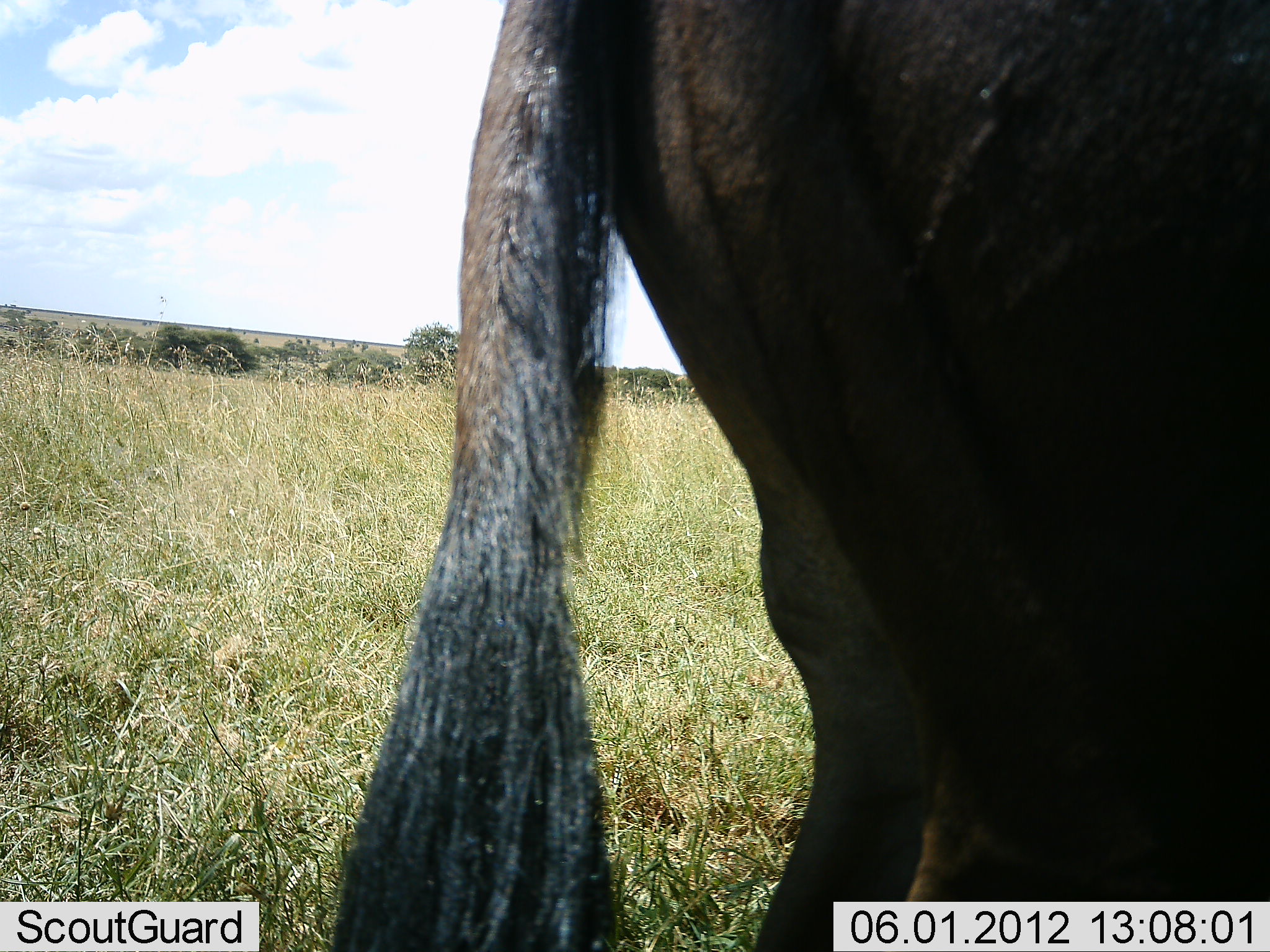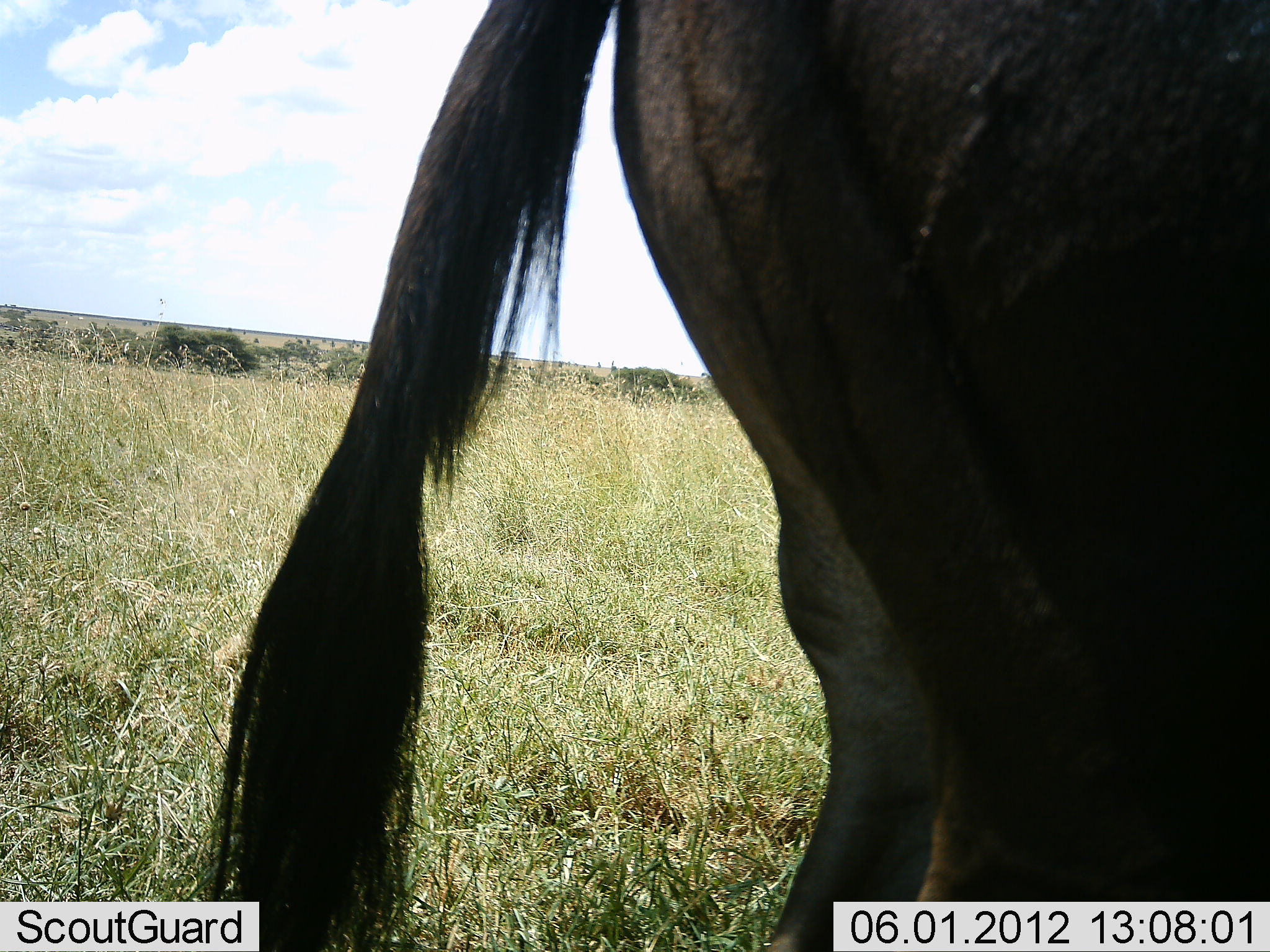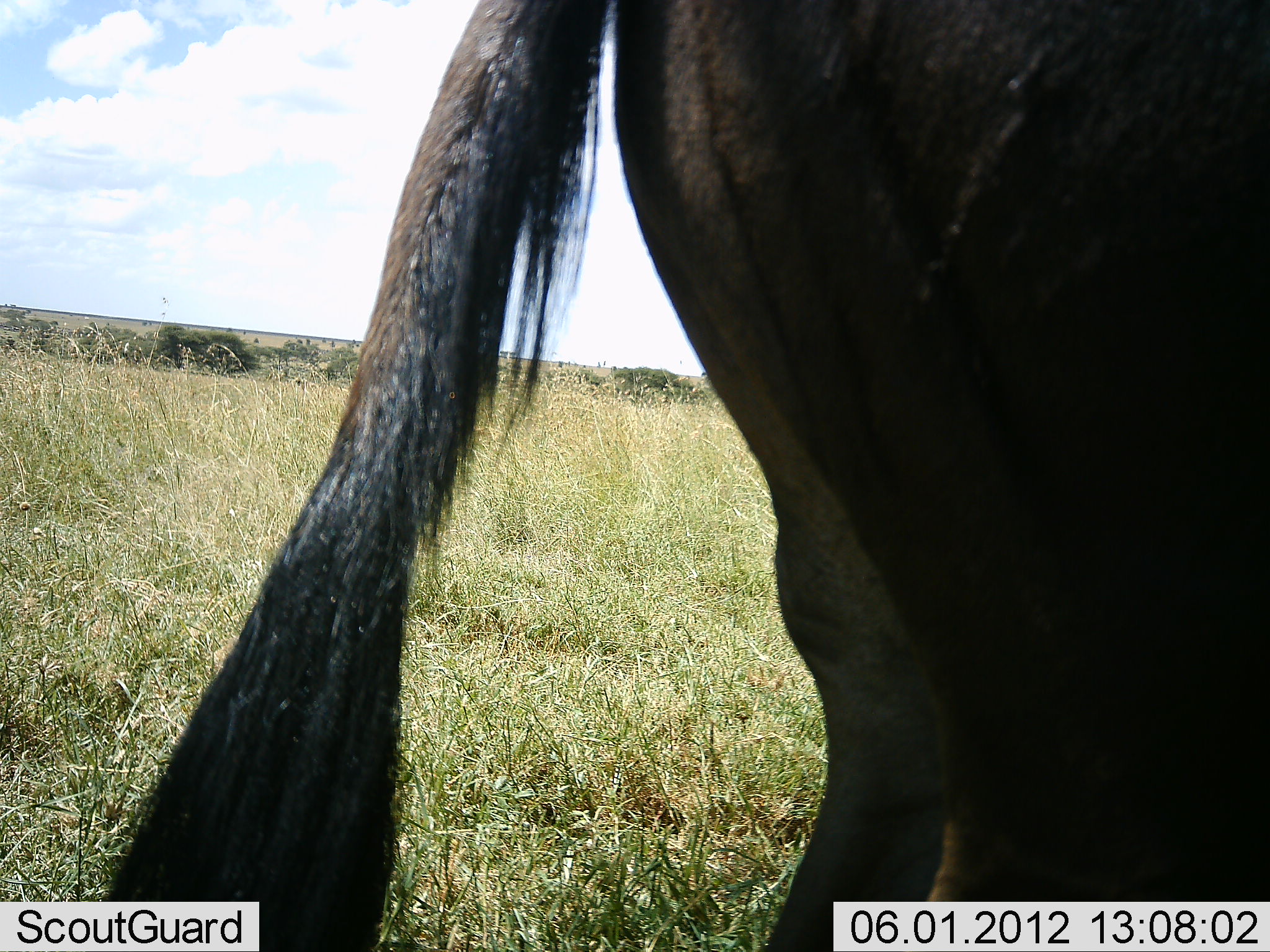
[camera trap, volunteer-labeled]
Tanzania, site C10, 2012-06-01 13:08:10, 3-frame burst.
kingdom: Animalia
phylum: Chordata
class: Mammalia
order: Artiodactyla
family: Bovidae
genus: Connochaetes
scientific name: Connochaetes taurinus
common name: blue wildebeest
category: wildebeest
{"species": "wildebeest (blue wildebeest) (Connochaetes taurinus)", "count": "1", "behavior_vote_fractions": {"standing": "100%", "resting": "0%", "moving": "0%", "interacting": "0%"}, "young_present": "0%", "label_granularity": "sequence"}